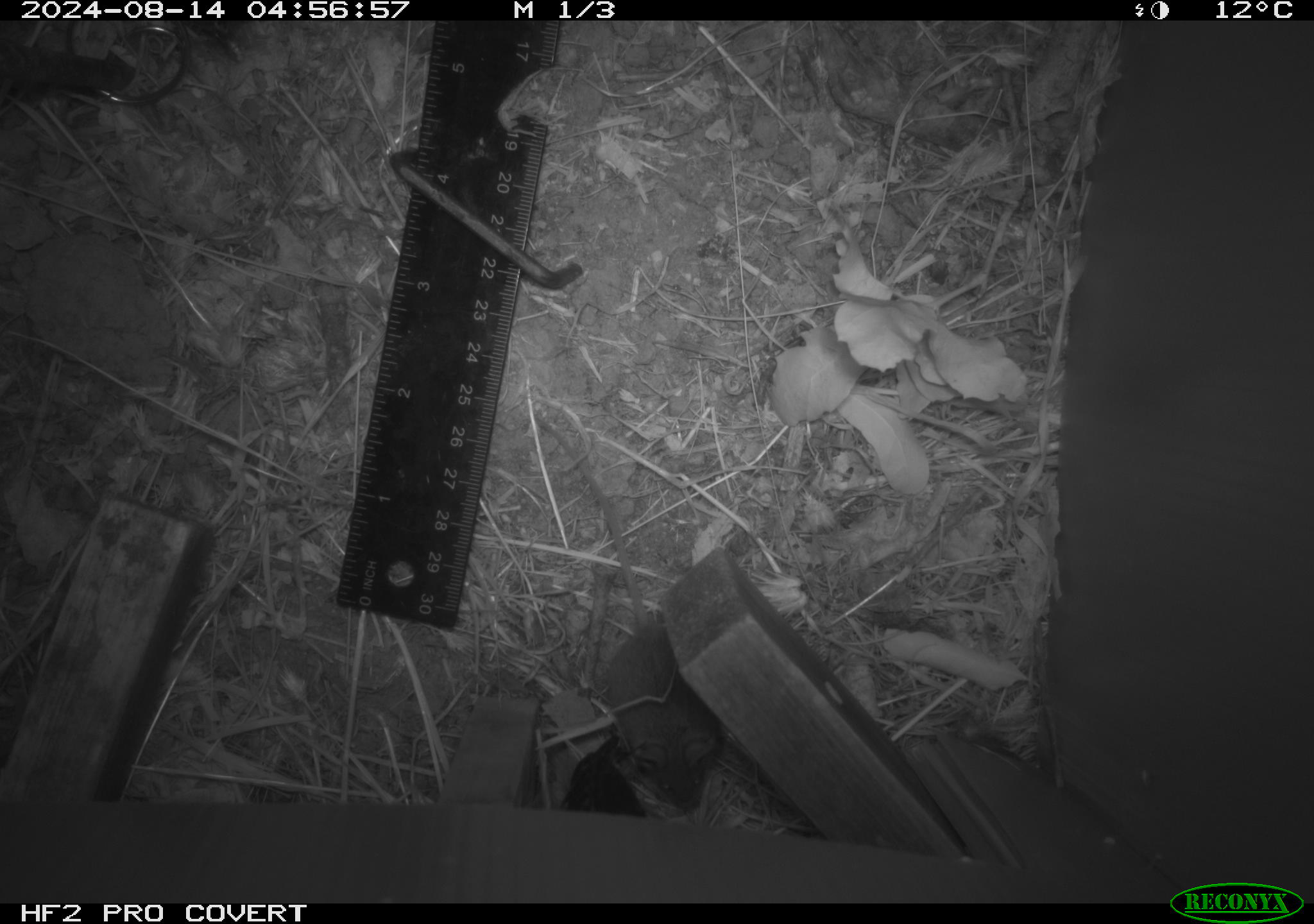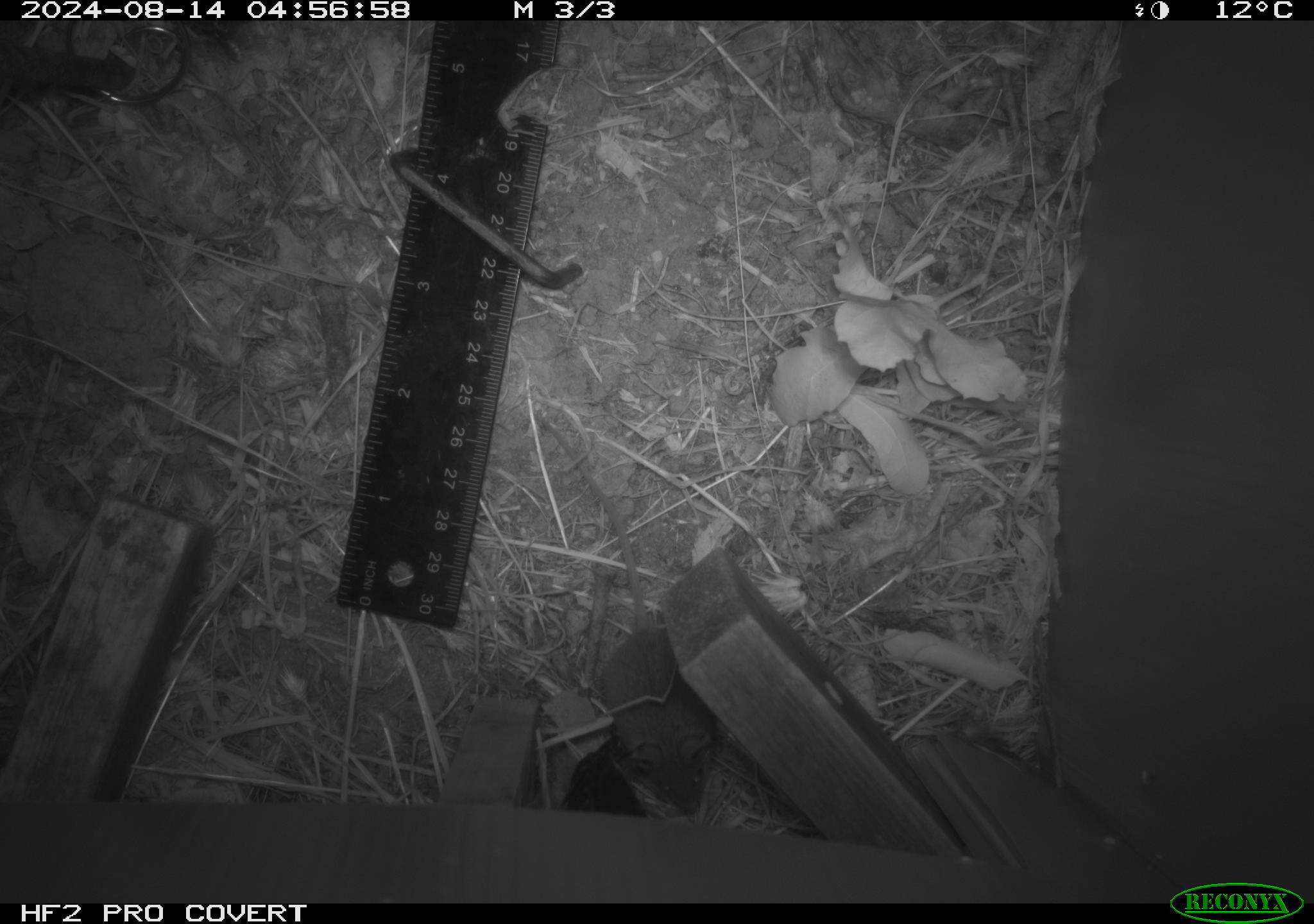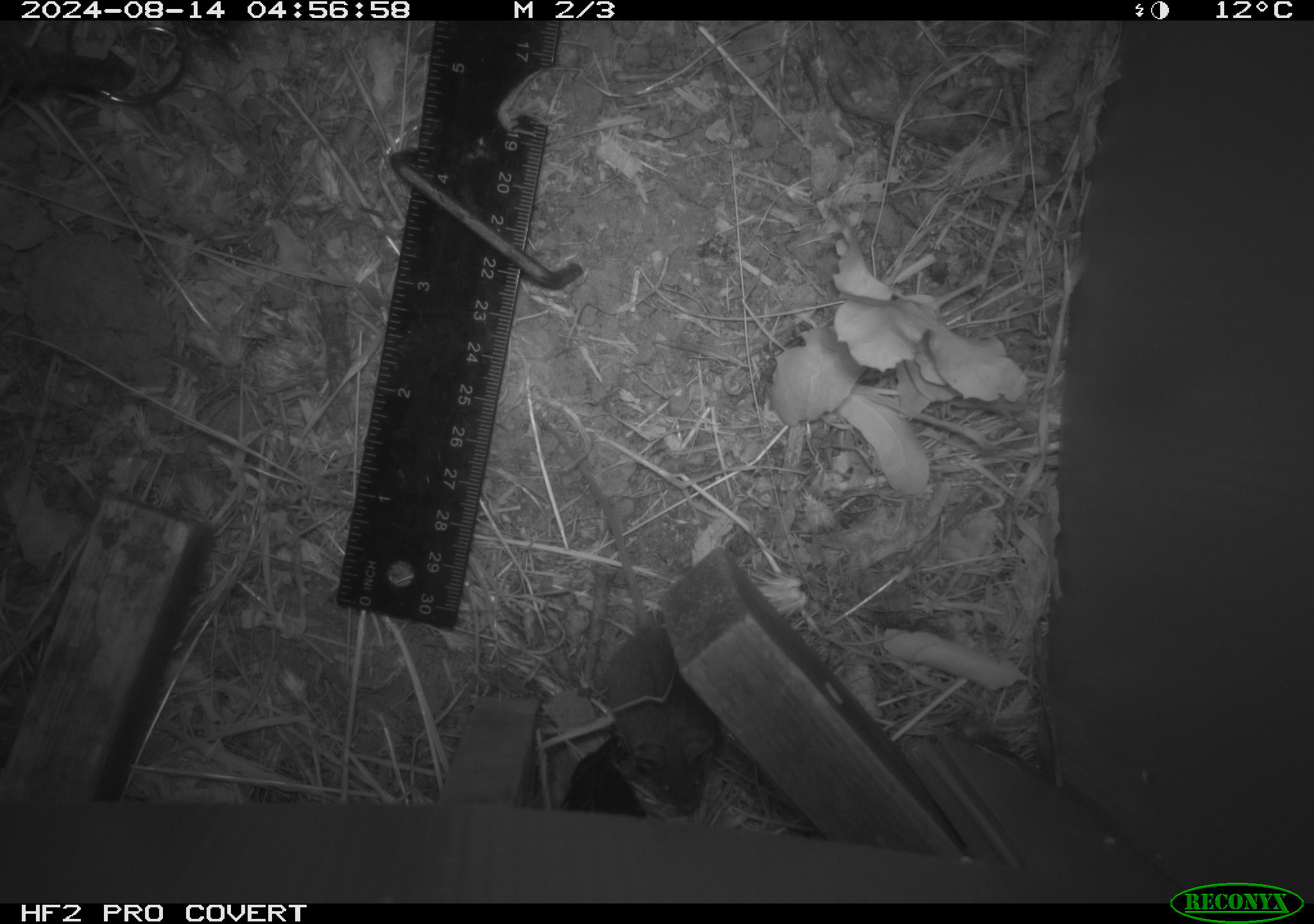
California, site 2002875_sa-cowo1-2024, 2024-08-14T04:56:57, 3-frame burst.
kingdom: Animalia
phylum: Chordata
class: Mammalia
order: Rodentia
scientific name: Rodentia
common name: mouse species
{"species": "mouse species (Rodentia)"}